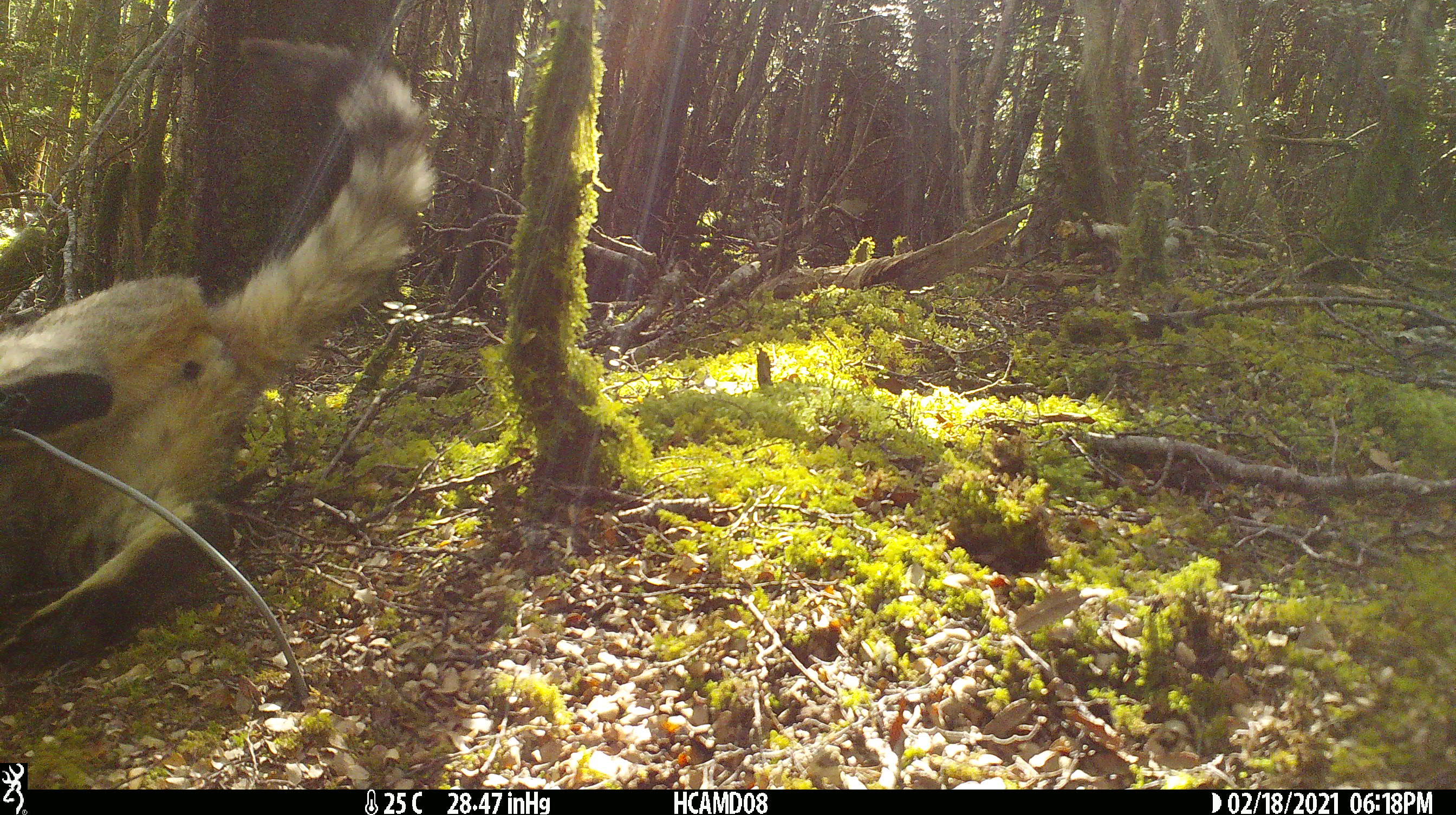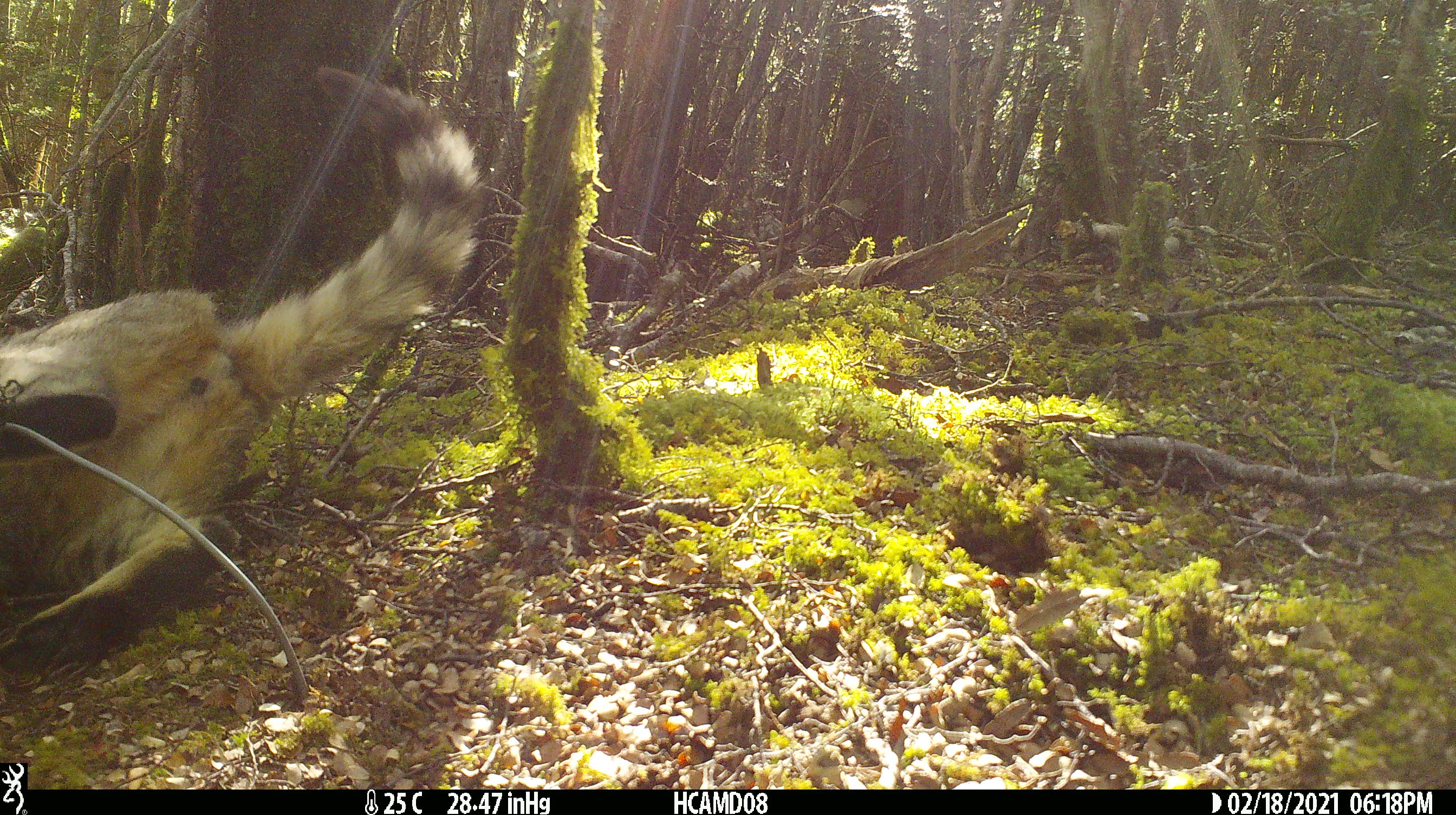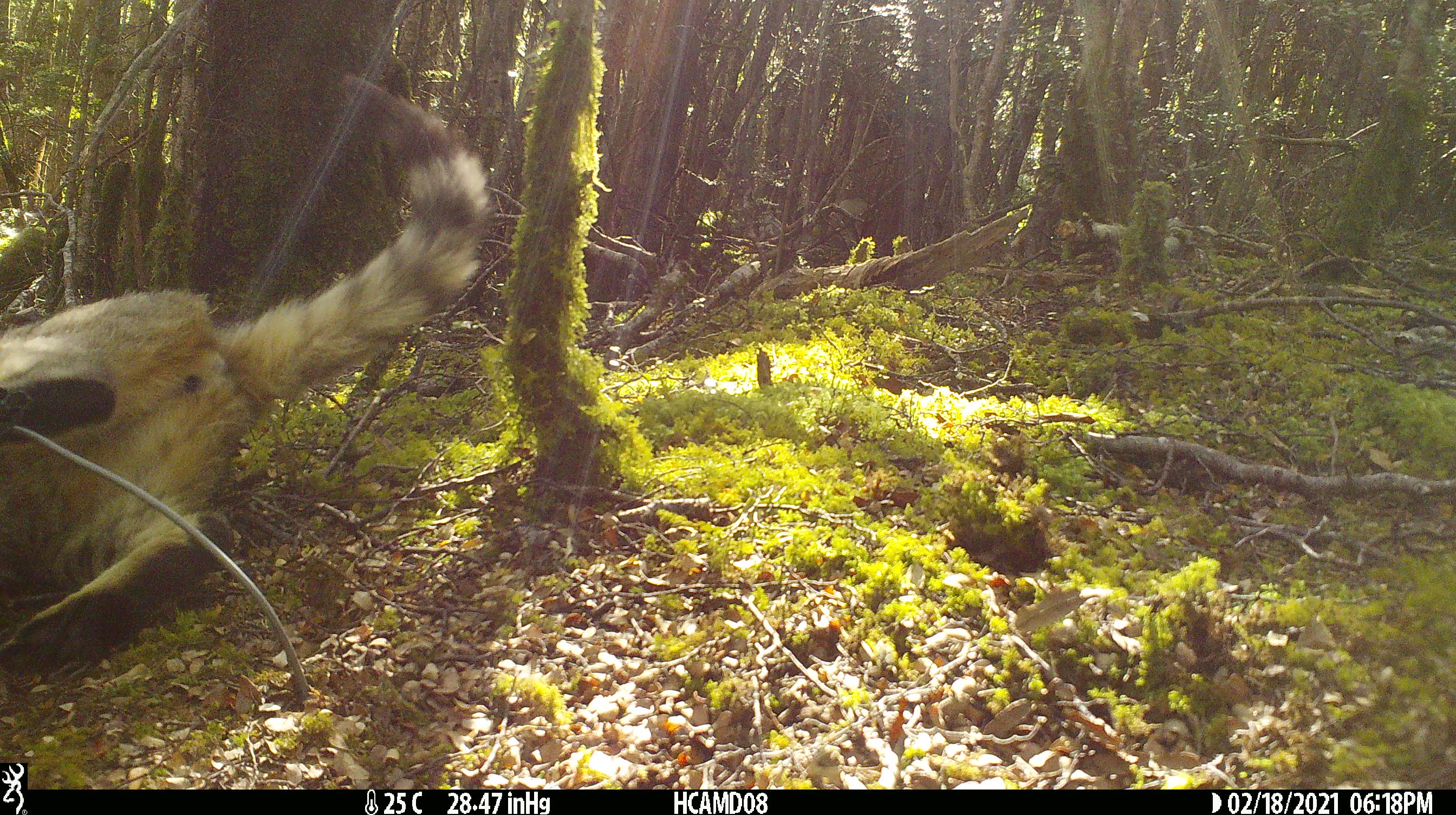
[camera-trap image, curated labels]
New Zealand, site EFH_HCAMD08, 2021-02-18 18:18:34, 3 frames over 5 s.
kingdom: Animalia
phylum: Chordata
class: Mammalia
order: Carnivora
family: Felidae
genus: Felis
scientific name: Felis catus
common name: domestic cat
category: cat